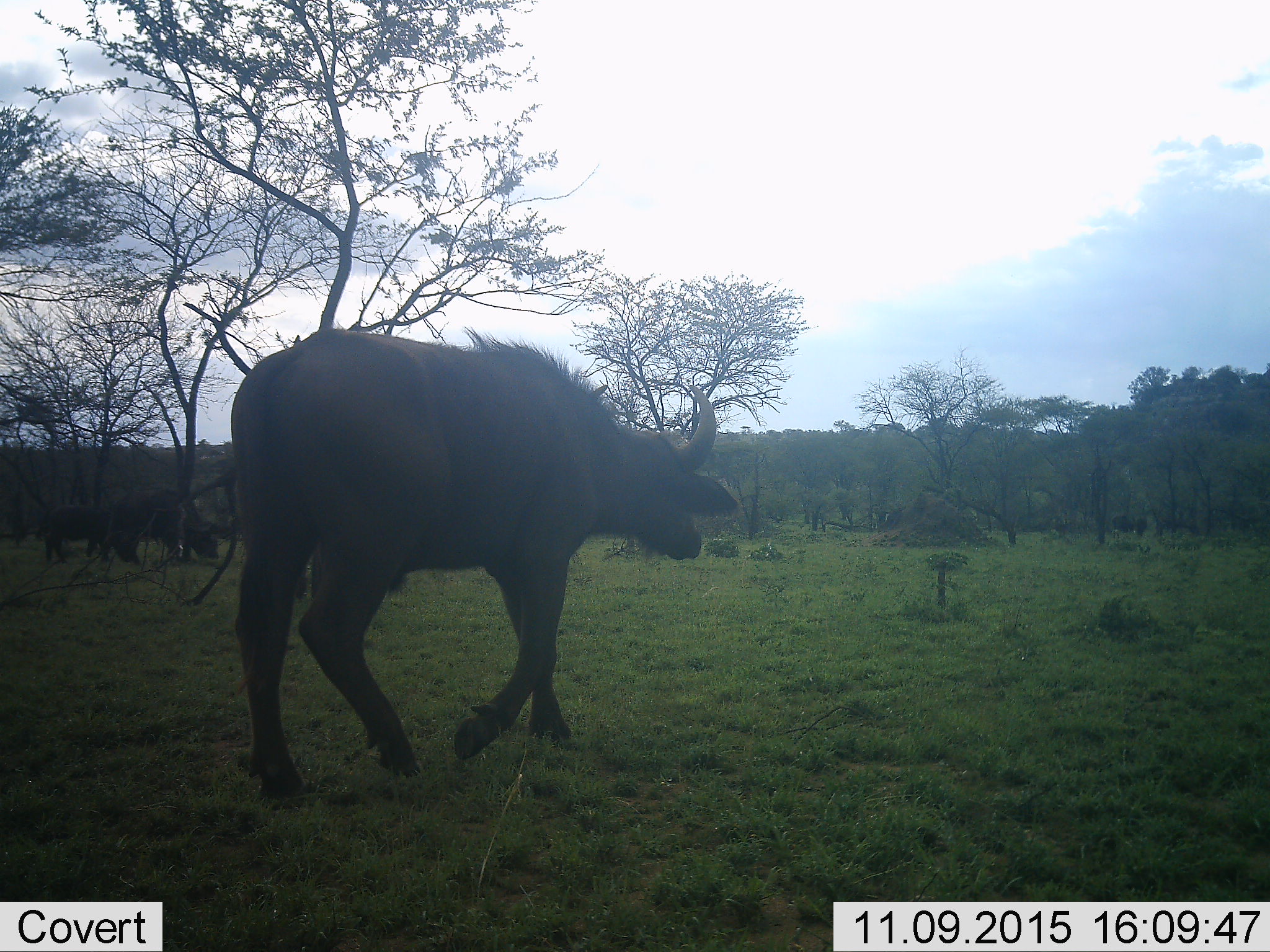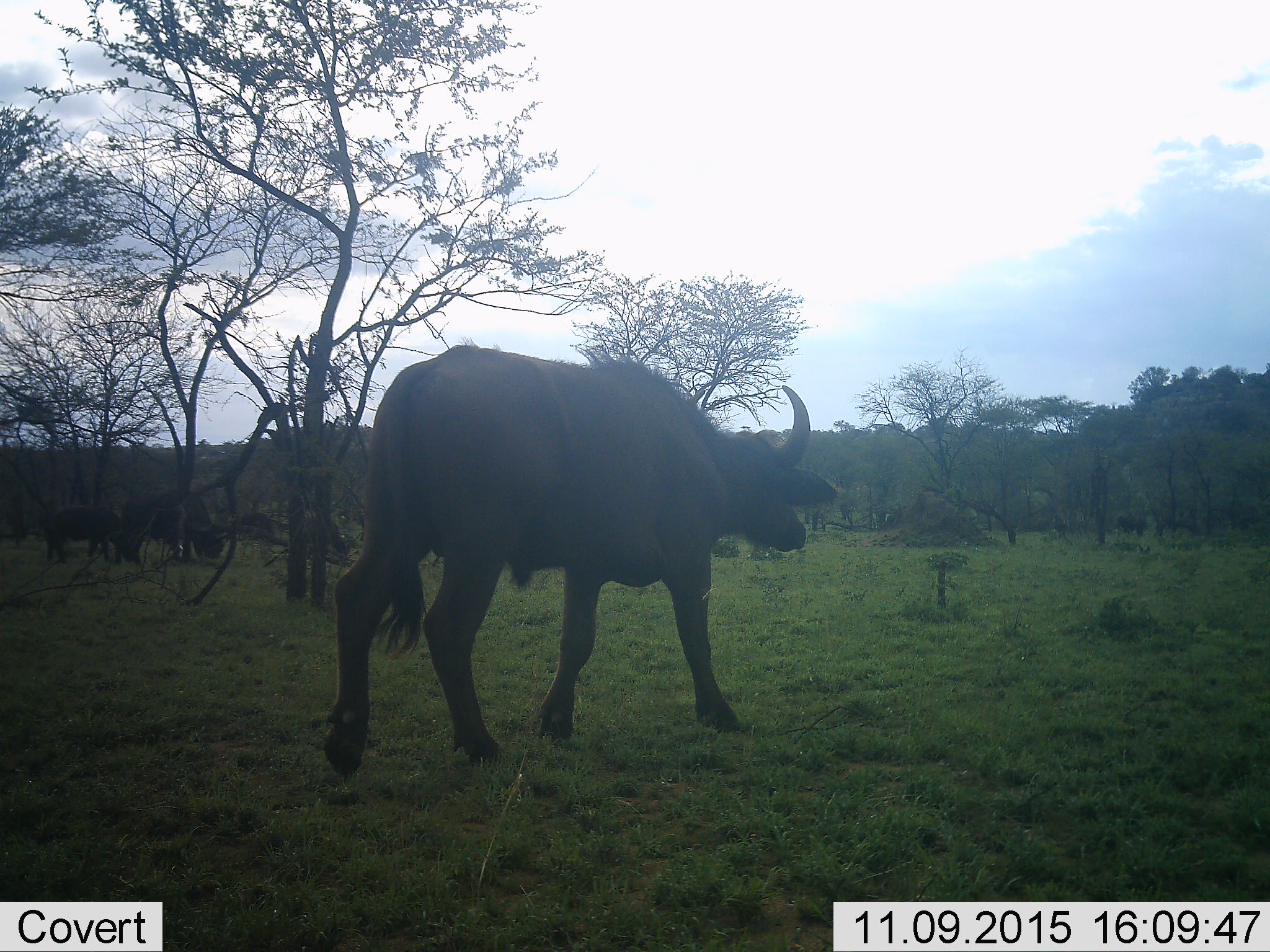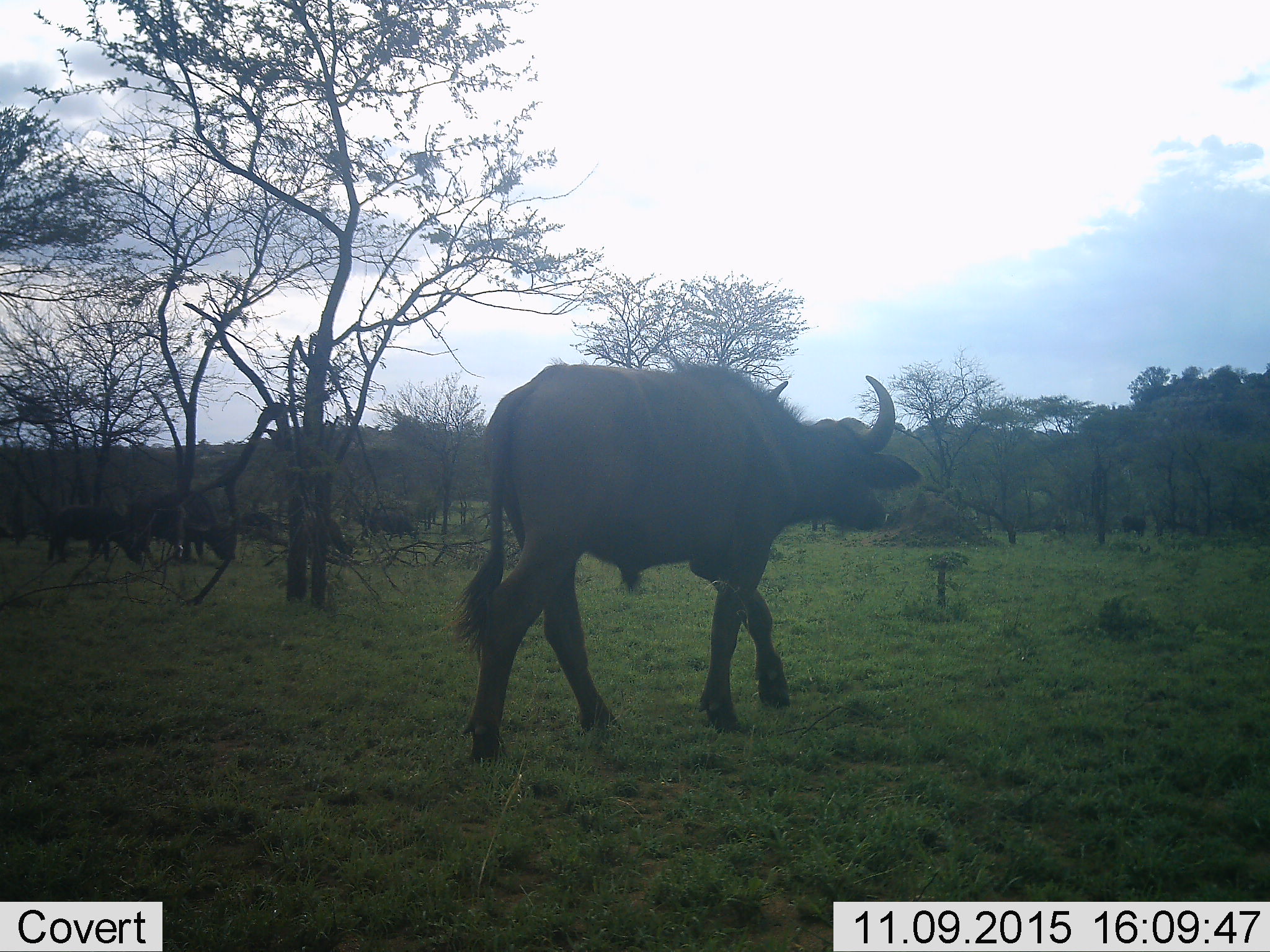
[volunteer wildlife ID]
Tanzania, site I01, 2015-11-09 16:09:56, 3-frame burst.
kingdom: Animalia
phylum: Chordata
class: Mammalia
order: Artiodactyla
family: Bovidae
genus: Syncerus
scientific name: Syncerus caffer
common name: cape buffalo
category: buffalo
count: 3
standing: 0%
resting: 0%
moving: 86%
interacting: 0%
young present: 0%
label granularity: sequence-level